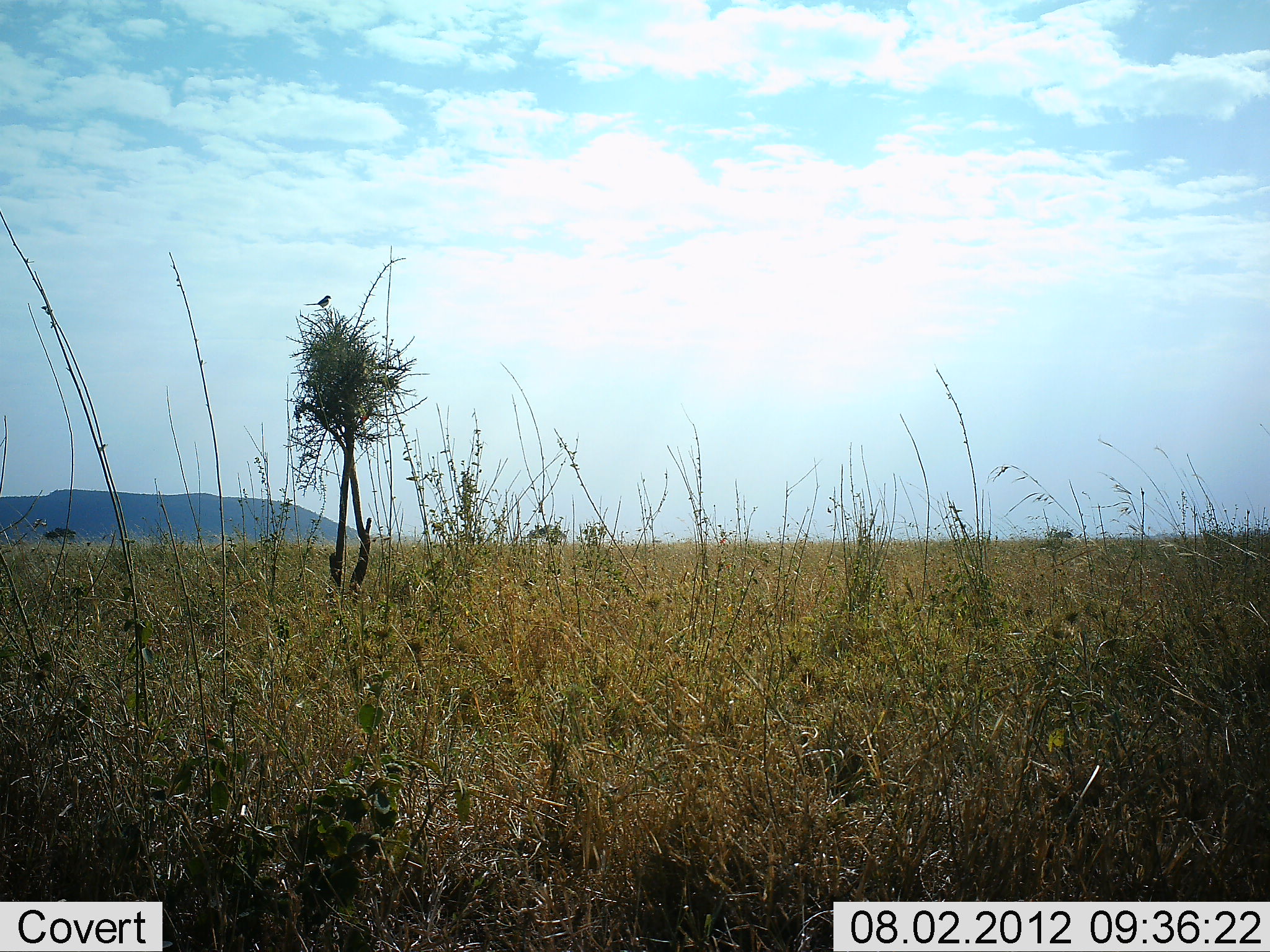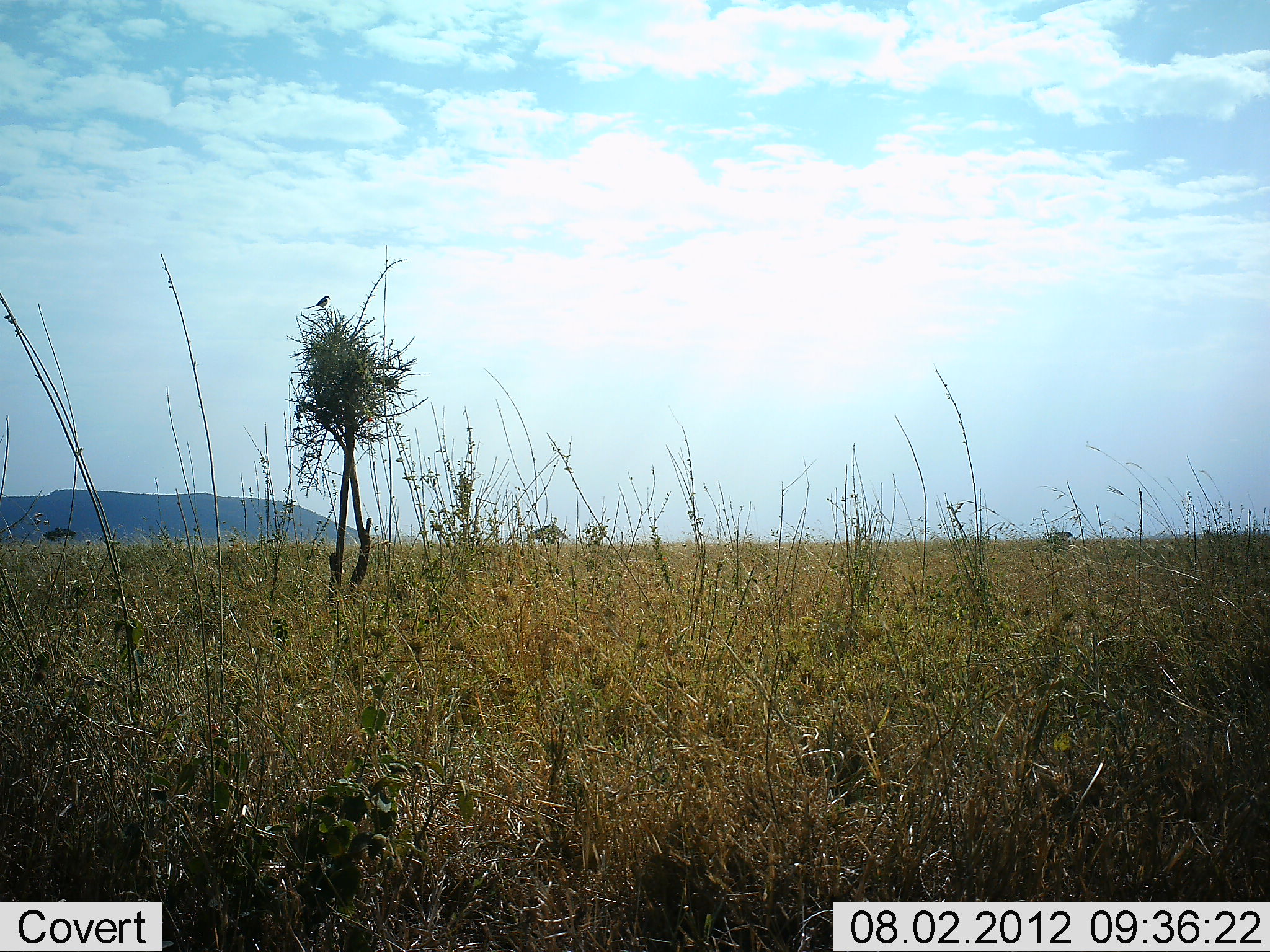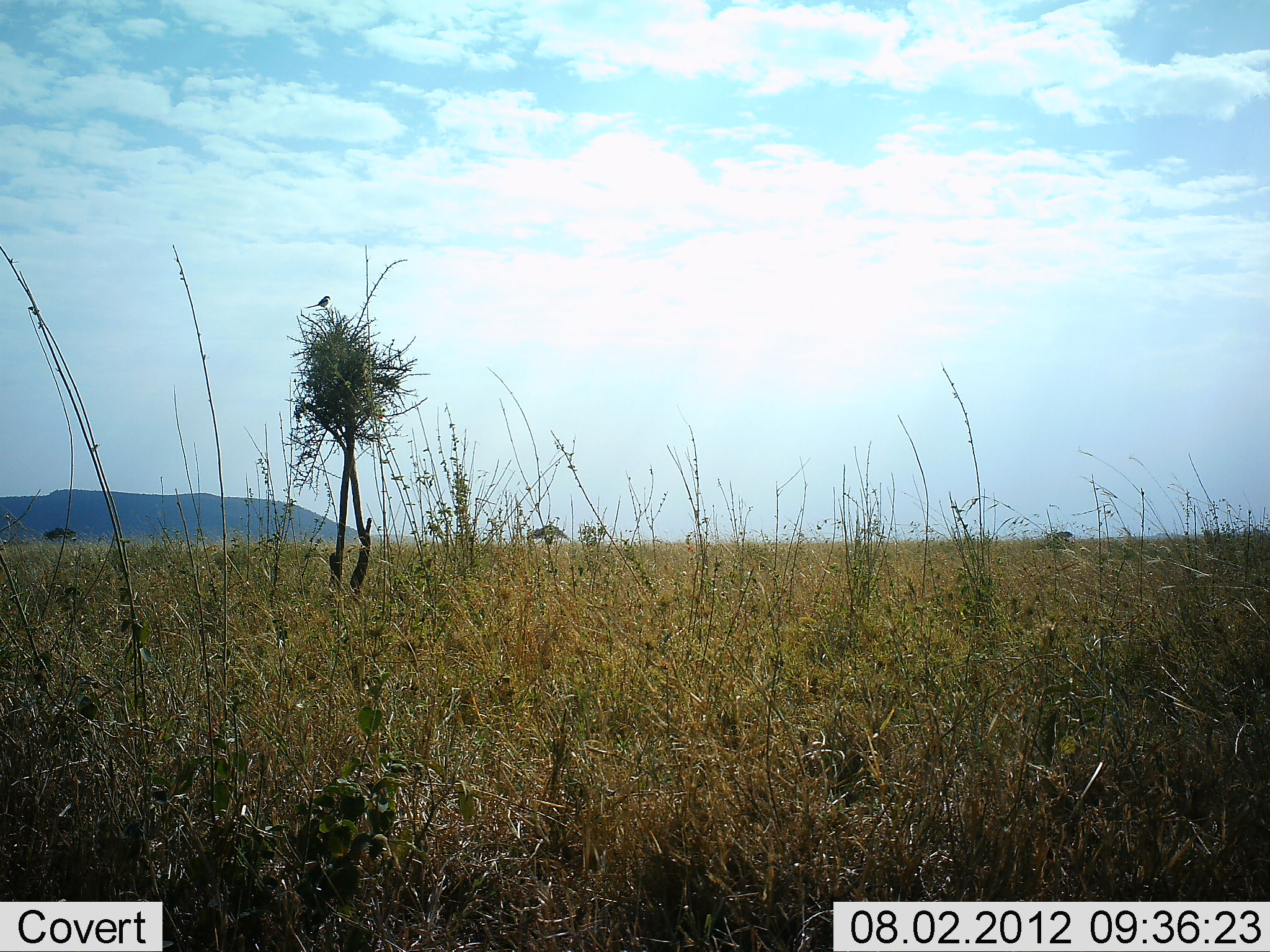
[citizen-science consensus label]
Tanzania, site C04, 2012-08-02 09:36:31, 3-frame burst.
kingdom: Animalia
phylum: Chordata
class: Aves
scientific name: Aves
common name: bird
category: otherbird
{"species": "otherbird (bird) (Aves)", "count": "1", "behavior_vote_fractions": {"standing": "70%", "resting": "30%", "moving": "0%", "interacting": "0%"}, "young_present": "0%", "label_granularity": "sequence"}